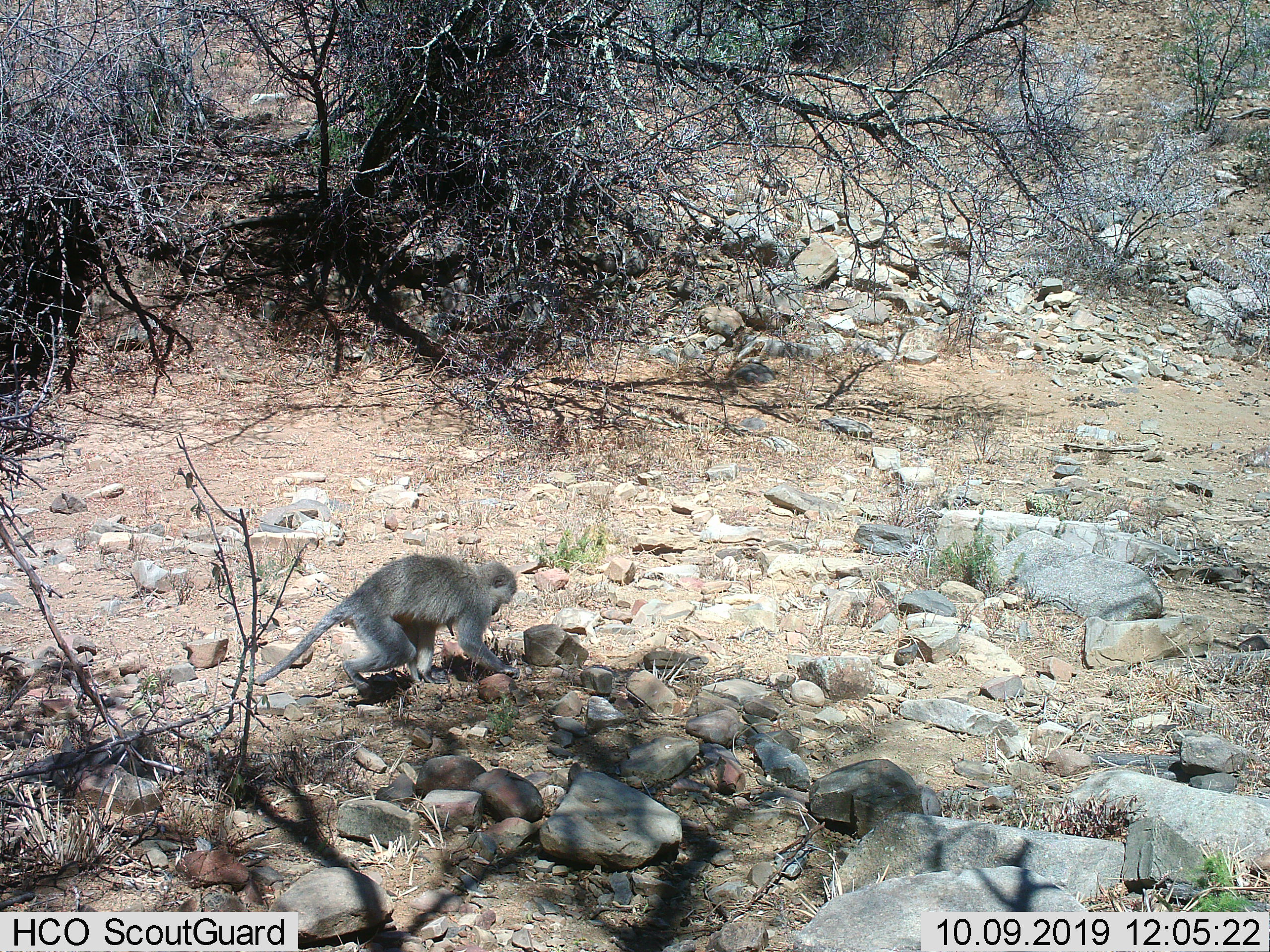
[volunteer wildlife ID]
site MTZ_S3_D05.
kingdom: Animalia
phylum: Chordata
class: Mammalia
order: Primates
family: Cercopithecidae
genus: Chlorocebus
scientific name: Chlorocebus pygerythrus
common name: vervet monkey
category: monkeyvervet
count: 1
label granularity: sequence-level